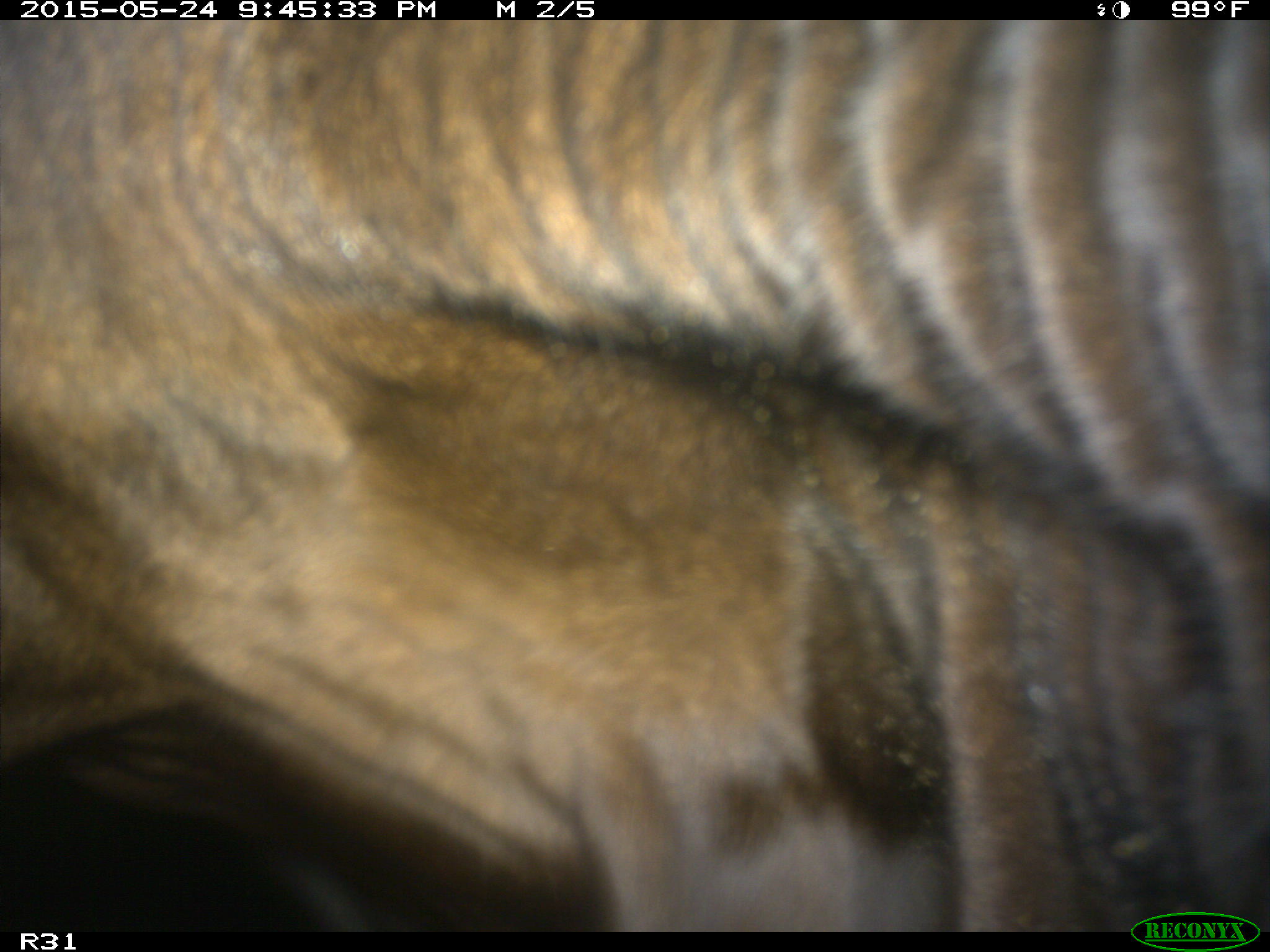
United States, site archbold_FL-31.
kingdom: Animalia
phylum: Chordata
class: Mammalia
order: Artiodactyla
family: Bovidae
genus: Bos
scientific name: Bos taurus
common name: domestic cow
Bos taurus (domestic cow).